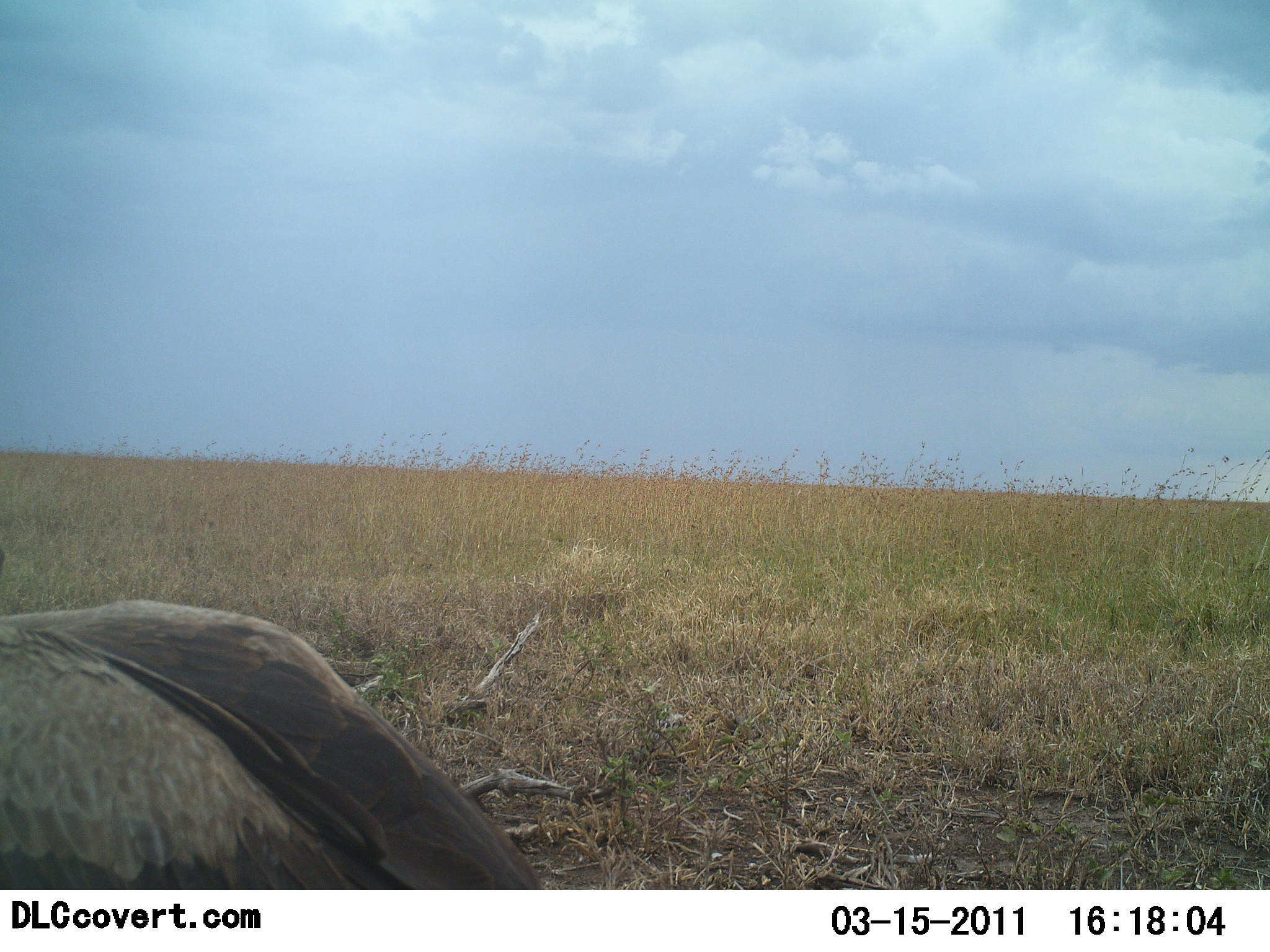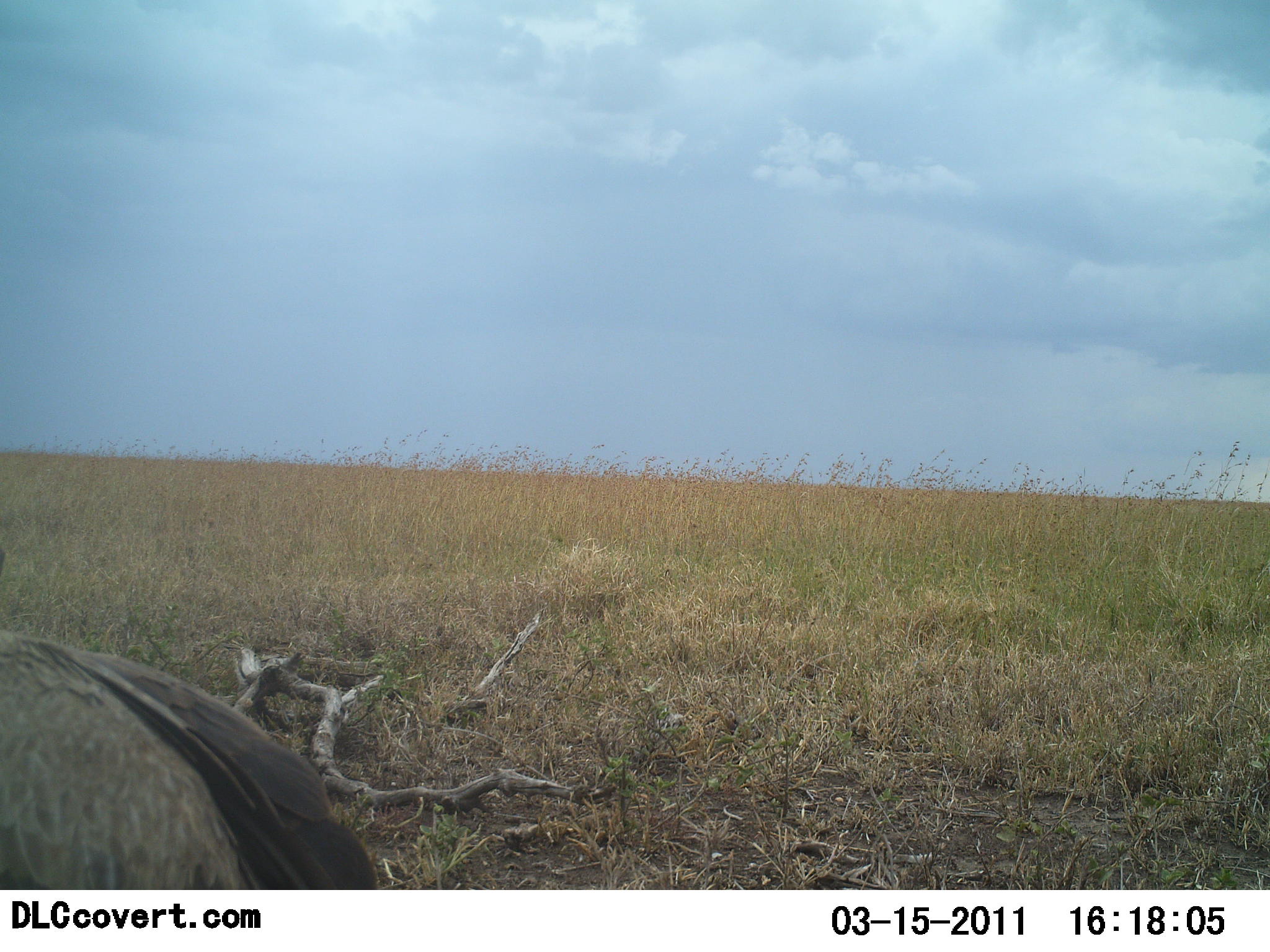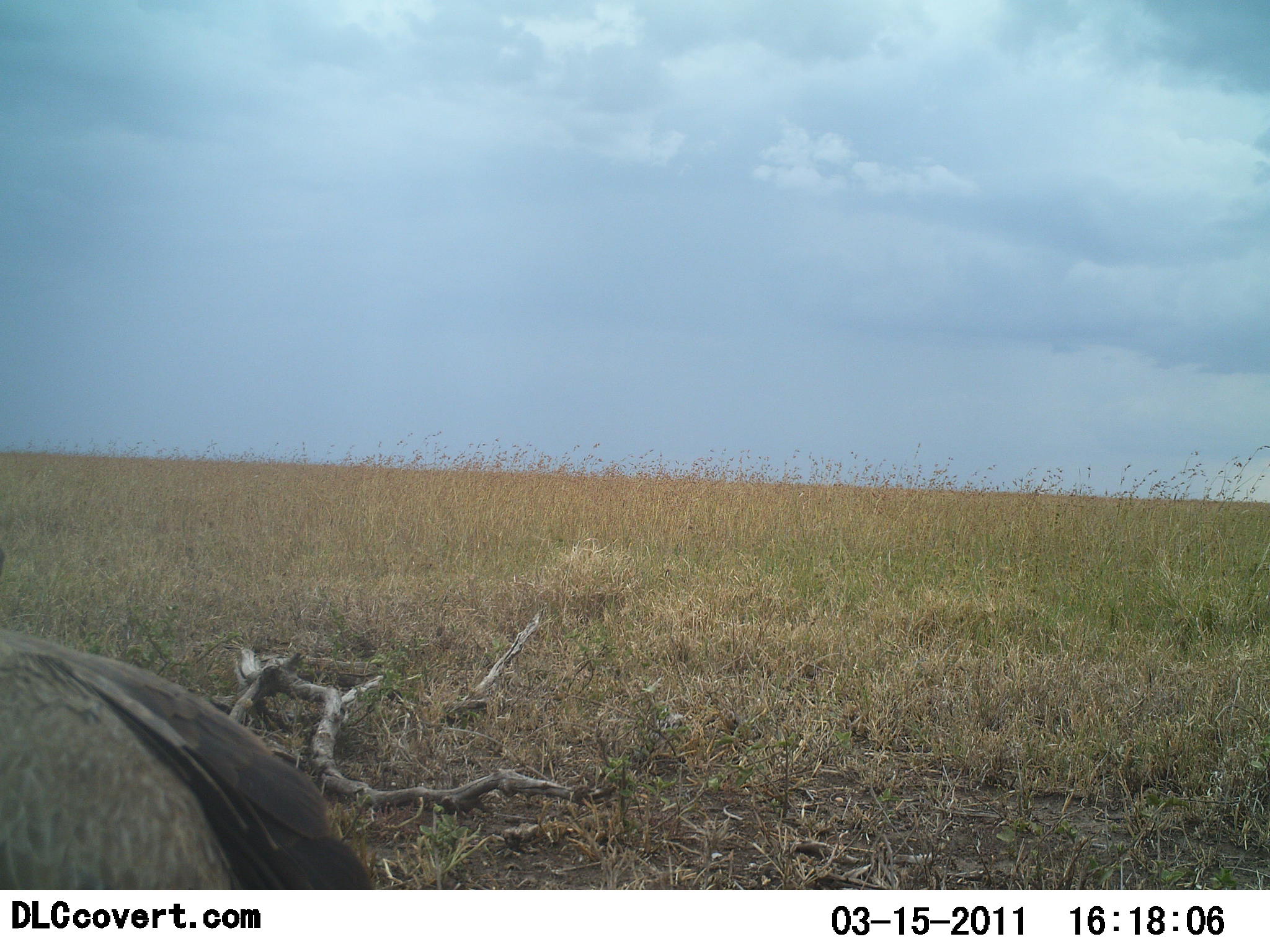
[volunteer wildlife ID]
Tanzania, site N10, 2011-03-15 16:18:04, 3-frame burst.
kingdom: Animalia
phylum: Chordata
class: Aves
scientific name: Aves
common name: bird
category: otherbird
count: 1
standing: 91%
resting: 9%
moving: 0%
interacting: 0%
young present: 0%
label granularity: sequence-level